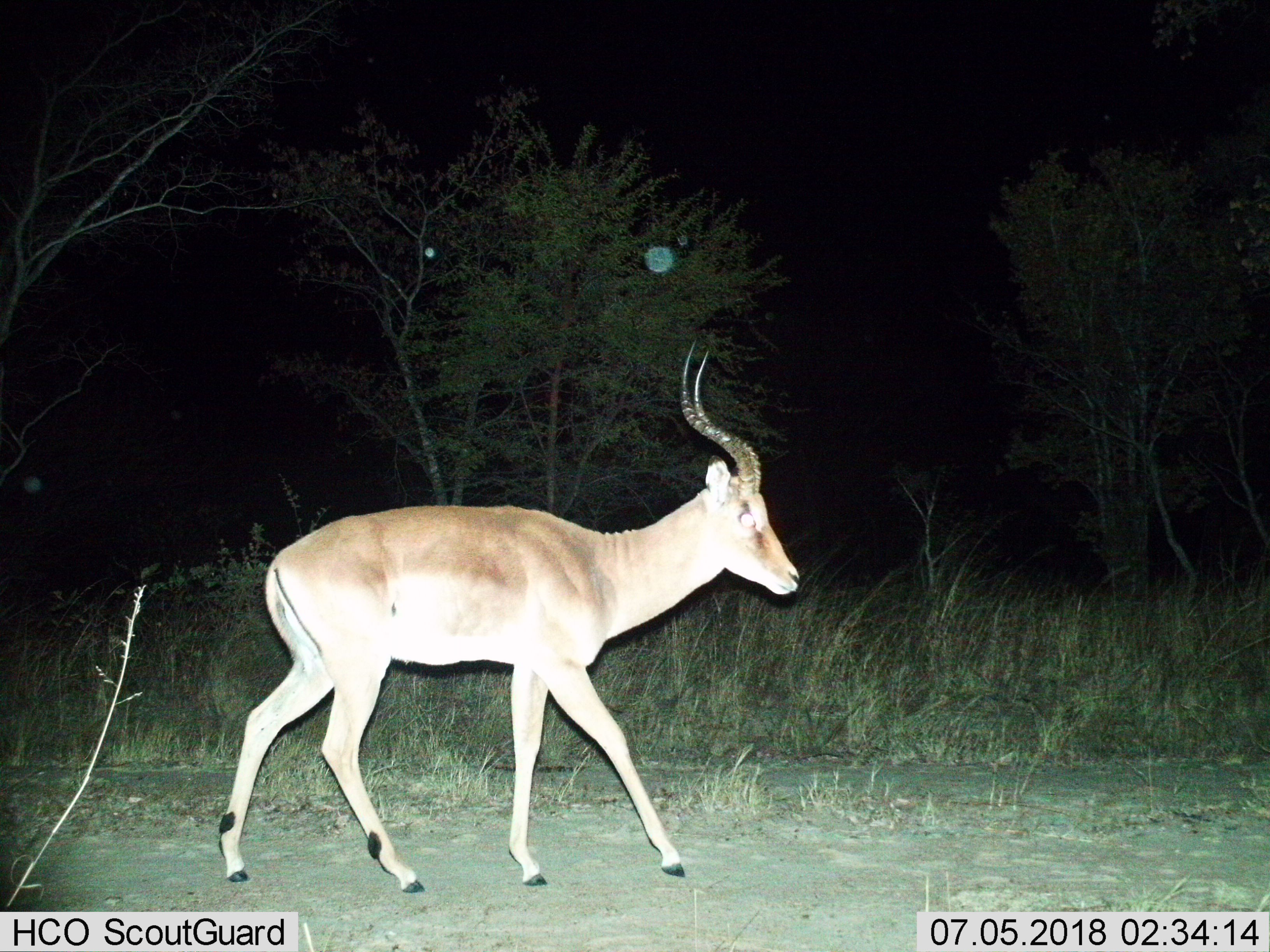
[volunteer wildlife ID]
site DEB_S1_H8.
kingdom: Animalia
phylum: Chordata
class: Mammalia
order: Artiodactyla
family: Bovidae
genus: Aepyceros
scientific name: Aepyceros melampus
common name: impala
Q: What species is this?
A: Impala (Aepyceros melampus).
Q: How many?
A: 1.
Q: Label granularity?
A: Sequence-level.